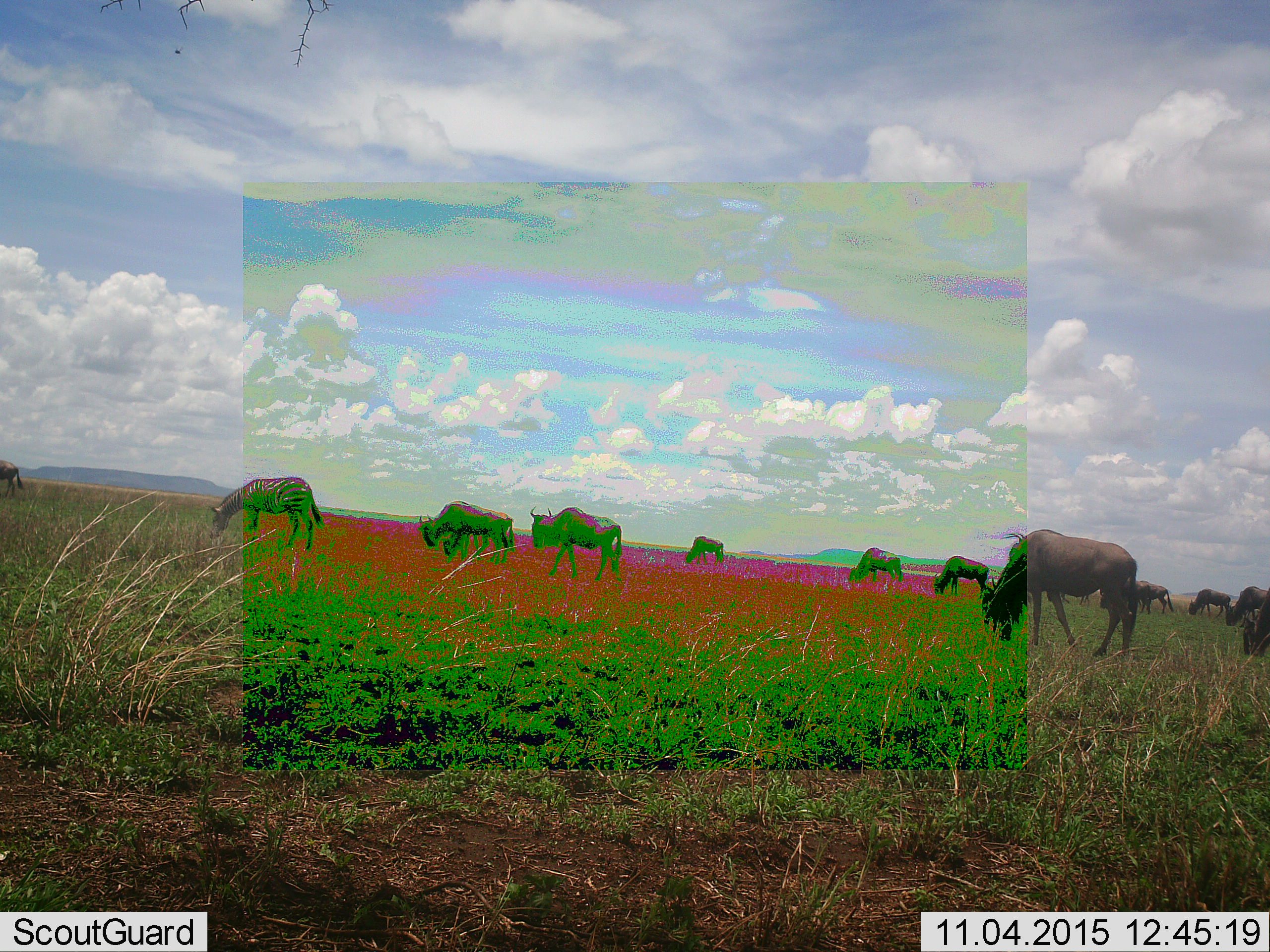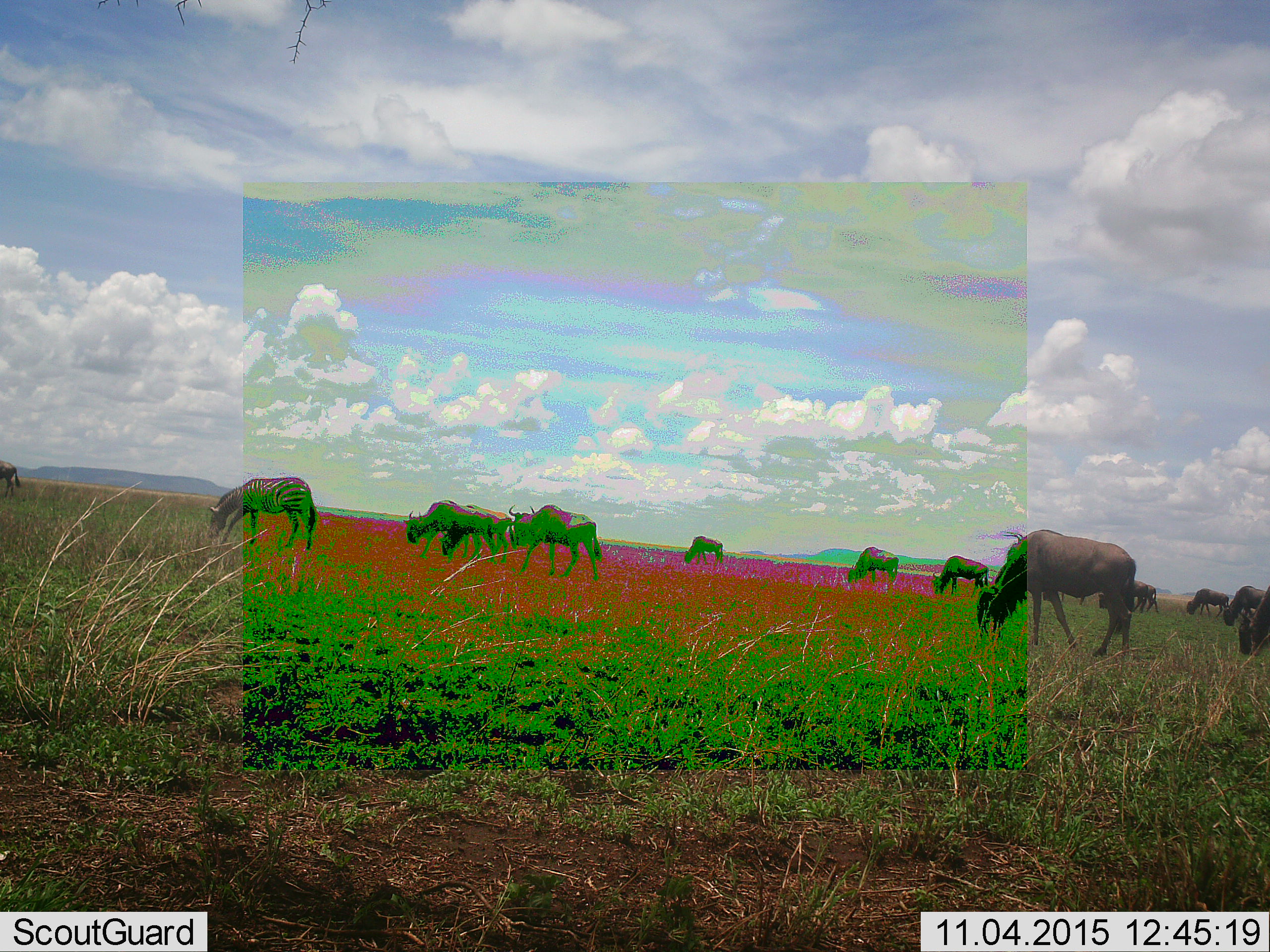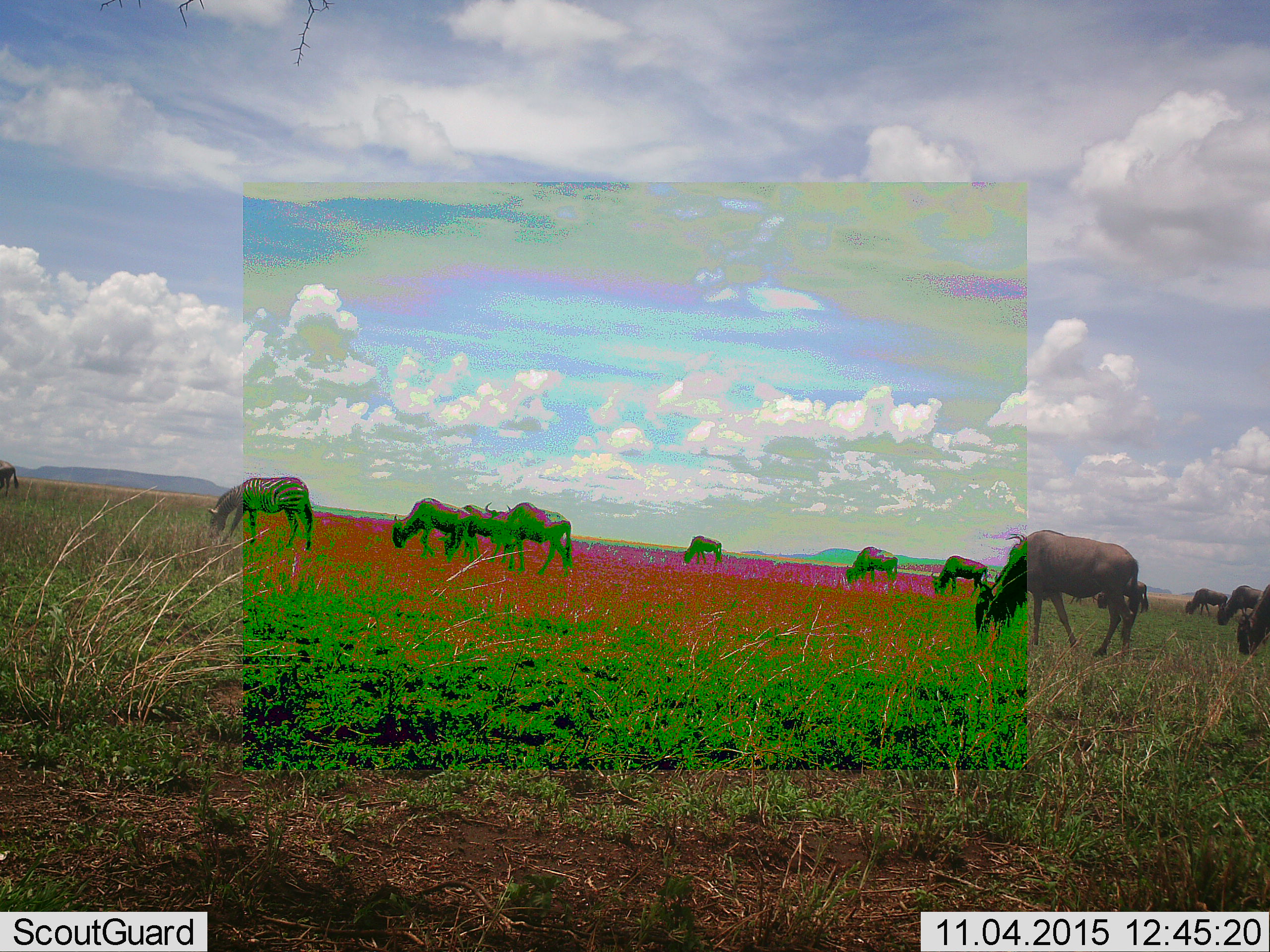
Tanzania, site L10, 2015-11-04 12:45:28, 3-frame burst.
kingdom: Animalia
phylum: Chordata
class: Mammalia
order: Artiodactyla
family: Bovidae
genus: Connochaetes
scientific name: Connochaetes taurinus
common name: blue wildebeest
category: wildebeest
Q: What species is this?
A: Wildebeest (blue wildebeest) (Connochaetes taurinus).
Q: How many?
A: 11-50.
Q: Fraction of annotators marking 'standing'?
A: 38%.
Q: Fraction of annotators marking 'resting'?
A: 0%.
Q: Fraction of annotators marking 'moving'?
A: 88%.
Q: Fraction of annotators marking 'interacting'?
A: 0%.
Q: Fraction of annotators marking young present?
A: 12%.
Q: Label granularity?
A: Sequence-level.